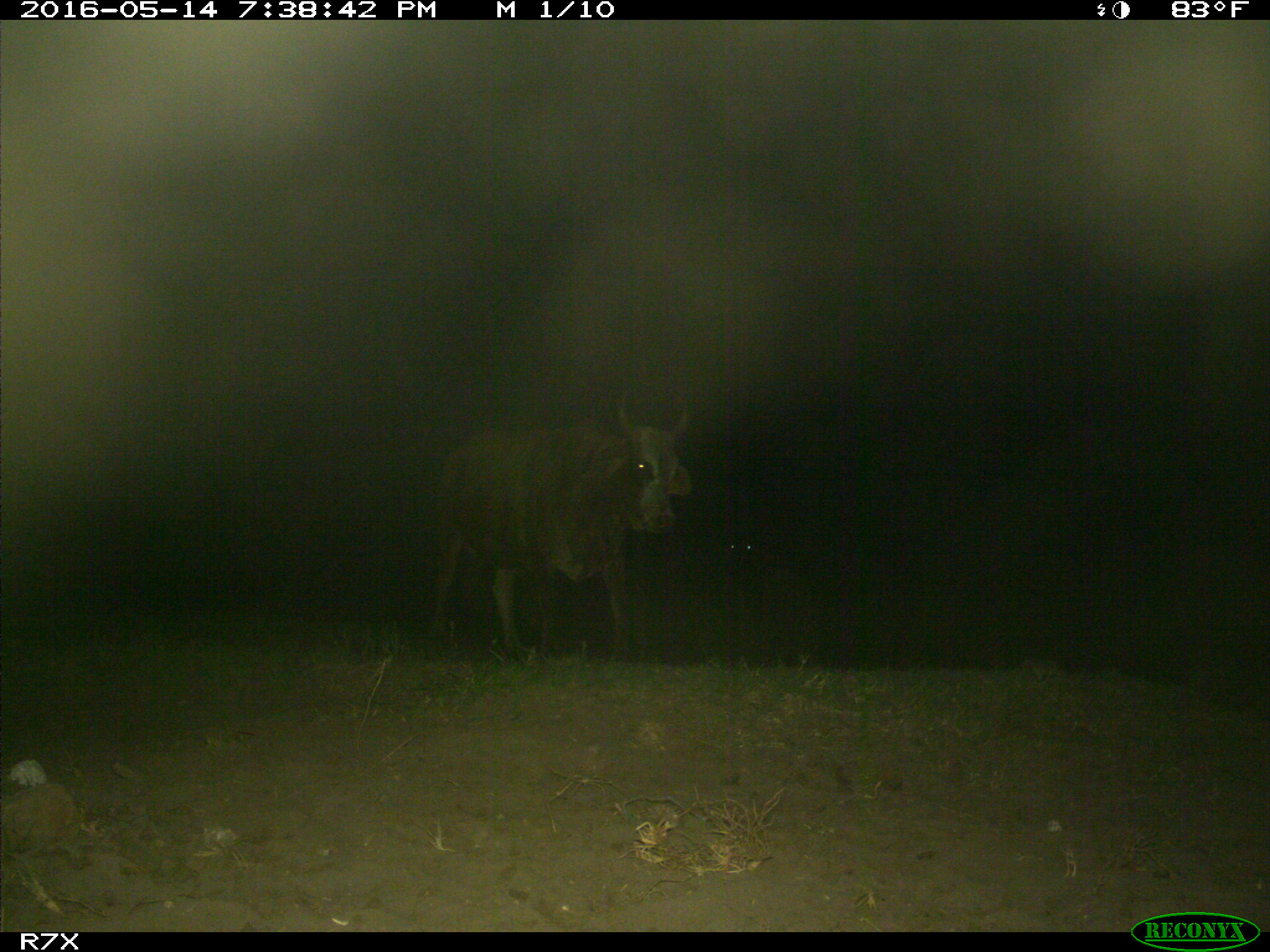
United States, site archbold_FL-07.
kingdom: Animalia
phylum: Chordata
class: Mammalia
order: Artiodactyla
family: Bovidae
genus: Bos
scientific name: Bos taurus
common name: domestic cow